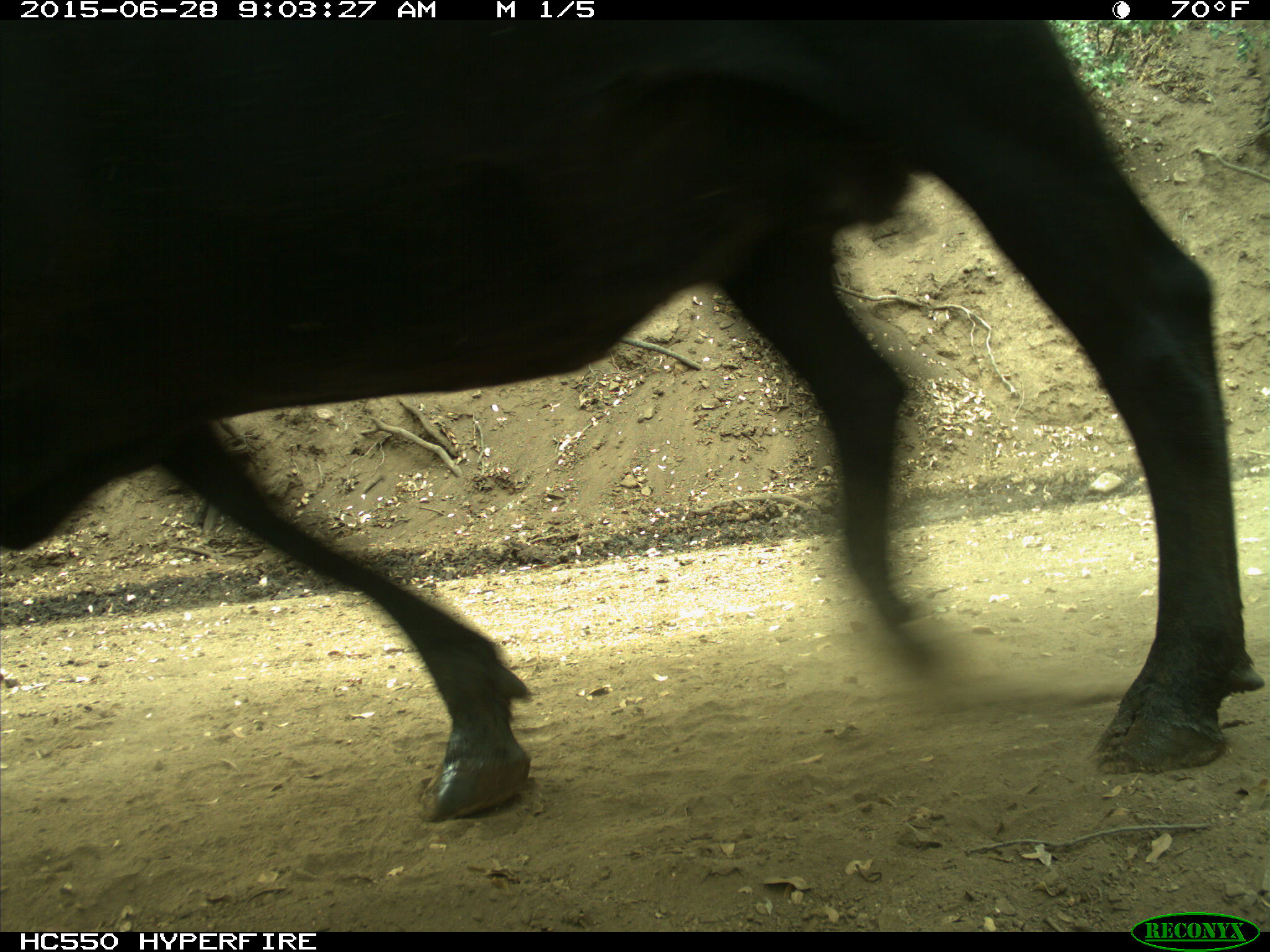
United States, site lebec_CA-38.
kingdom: Animalia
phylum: Chordata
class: Mammalia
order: Artiodactyla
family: Bovidae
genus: Bos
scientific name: Bos taurus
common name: domestic cow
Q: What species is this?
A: Bos taurus (domestic cow).